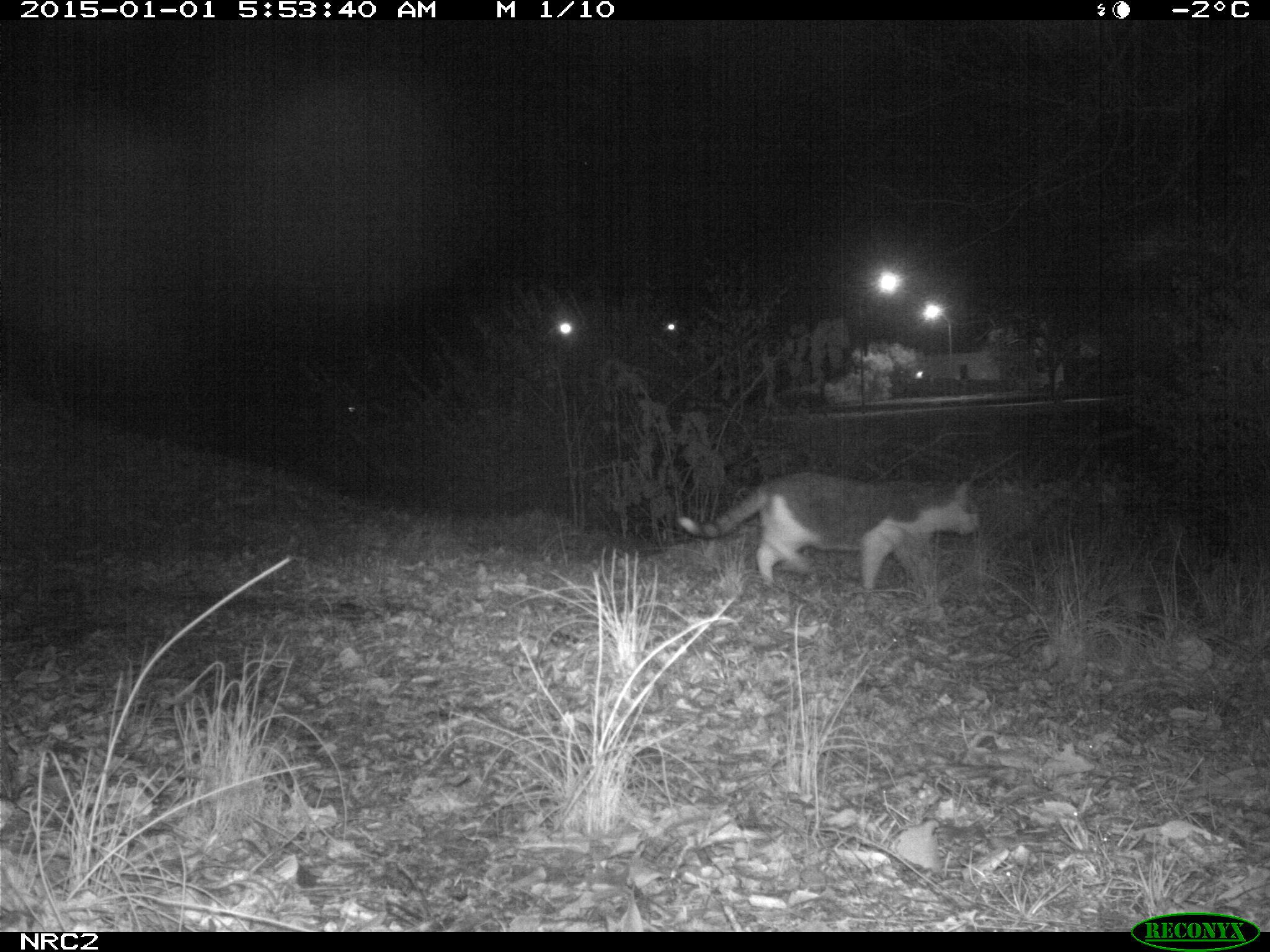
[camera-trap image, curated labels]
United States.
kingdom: Animalia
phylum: Chordata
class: Mammalia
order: Carnivora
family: Felidae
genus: Felis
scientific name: Felis catus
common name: domestic cat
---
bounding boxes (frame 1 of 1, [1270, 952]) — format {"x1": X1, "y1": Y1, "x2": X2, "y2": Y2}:
Domestic Cat: {"x1": 668, "y1": 467, "x2": 994, "y2": 588}